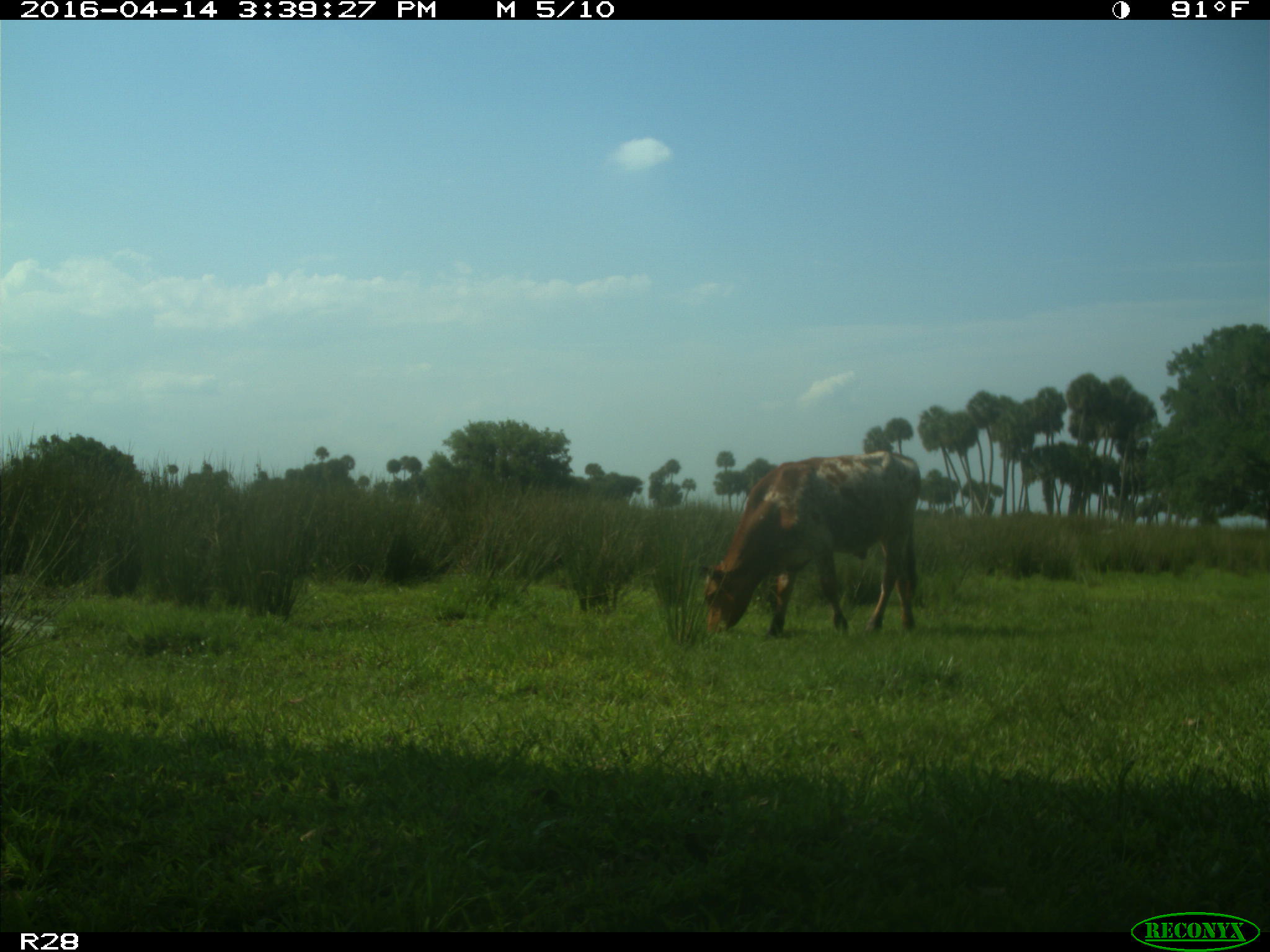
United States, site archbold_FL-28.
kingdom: Animalia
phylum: Chordata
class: Mammalia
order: Artiodactyla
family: Bovidae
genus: Bos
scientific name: Bos taurus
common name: domestic cow